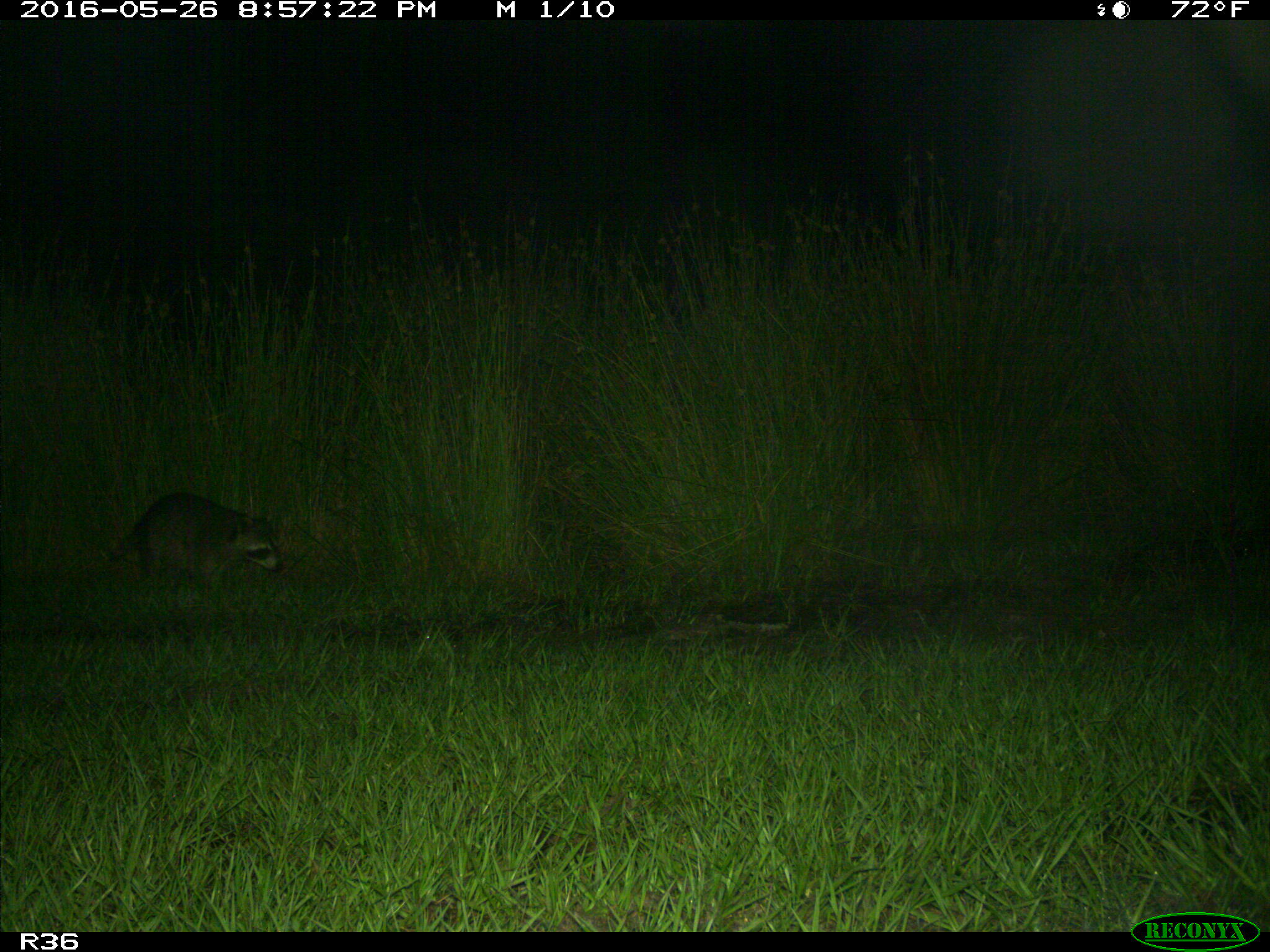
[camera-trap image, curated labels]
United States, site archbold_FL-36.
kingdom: Animalia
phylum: Chordata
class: Mammalia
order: Carnivora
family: Procyonidae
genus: Procyon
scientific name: Procyon lotor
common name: common raccoon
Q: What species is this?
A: Procyon lotor (common raccoon).